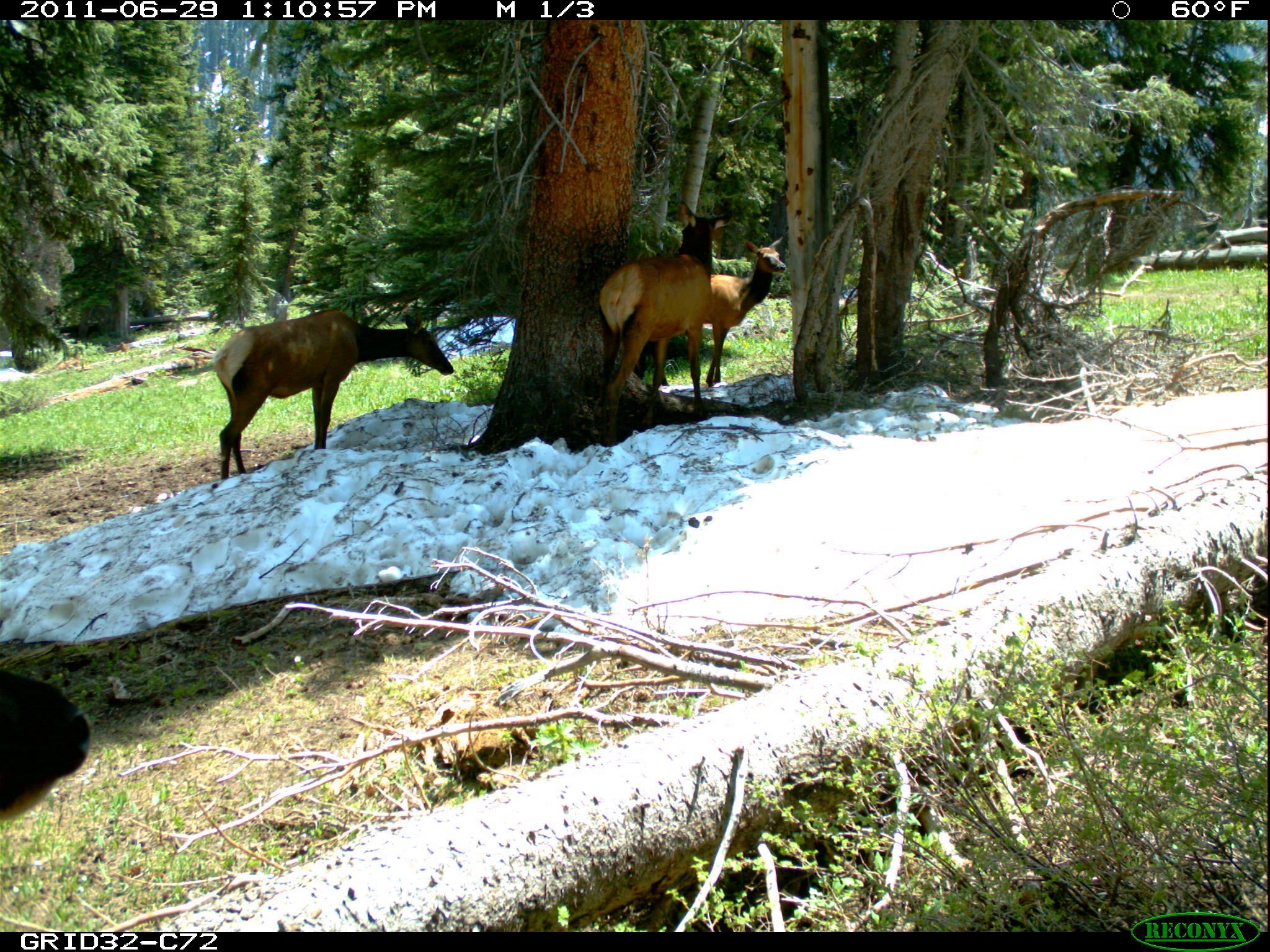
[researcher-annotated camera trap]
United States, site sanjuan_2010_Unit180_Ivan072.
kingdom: Animalia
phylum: Chordata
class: Mammalia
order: Artiodactyla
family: Cervidae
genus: Cervus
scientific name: Cervus elaphus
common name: red deer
Cervus elaphus (red deer).